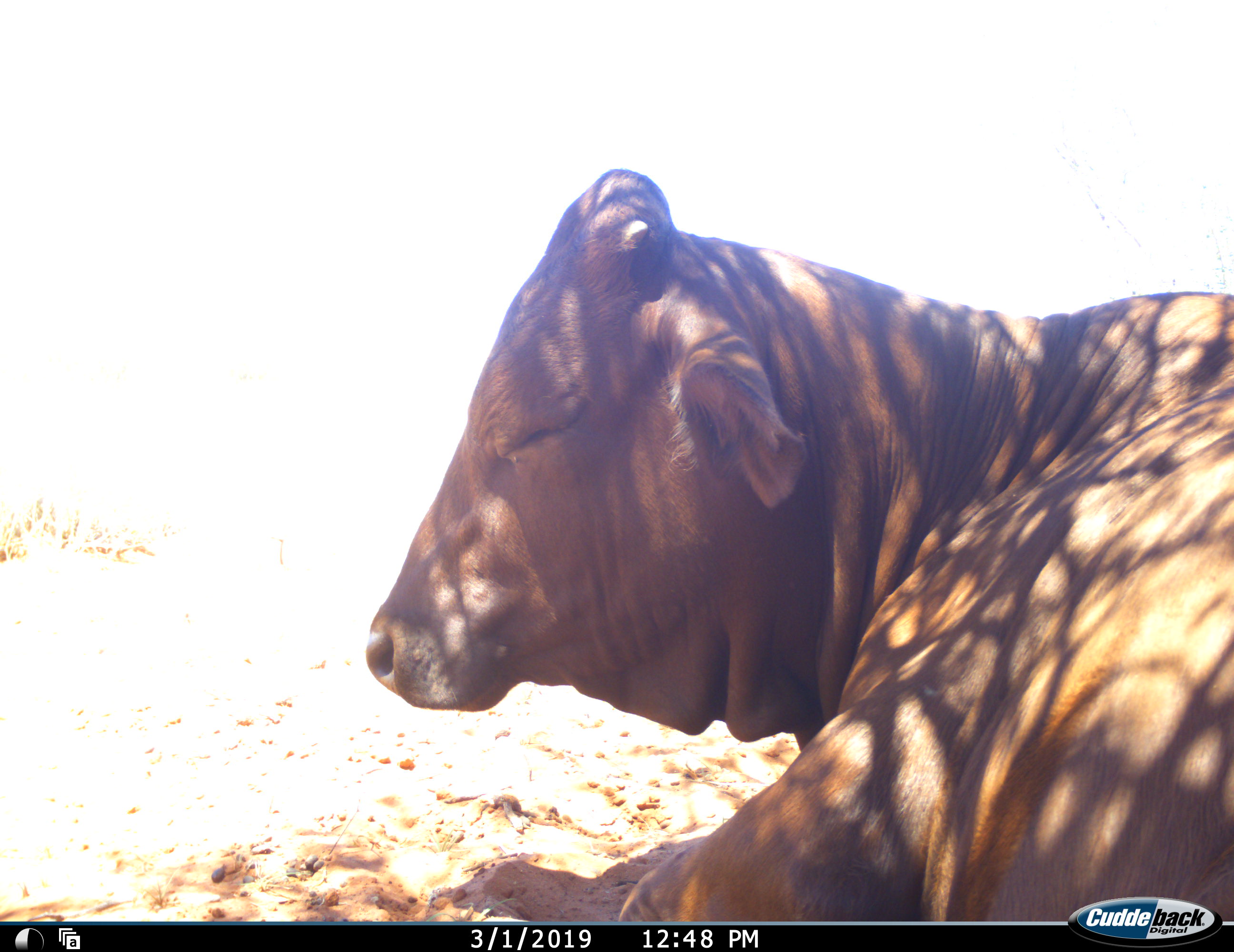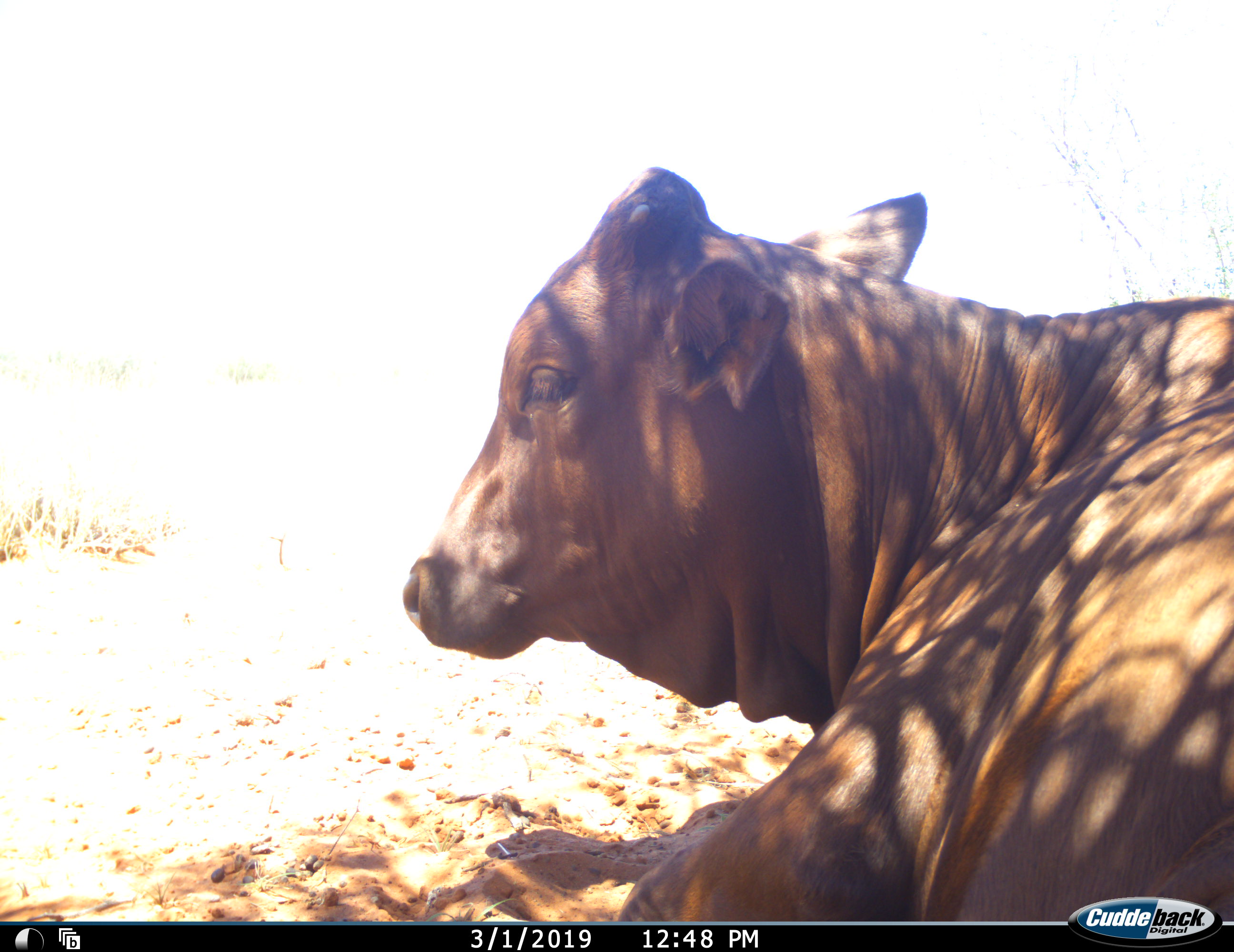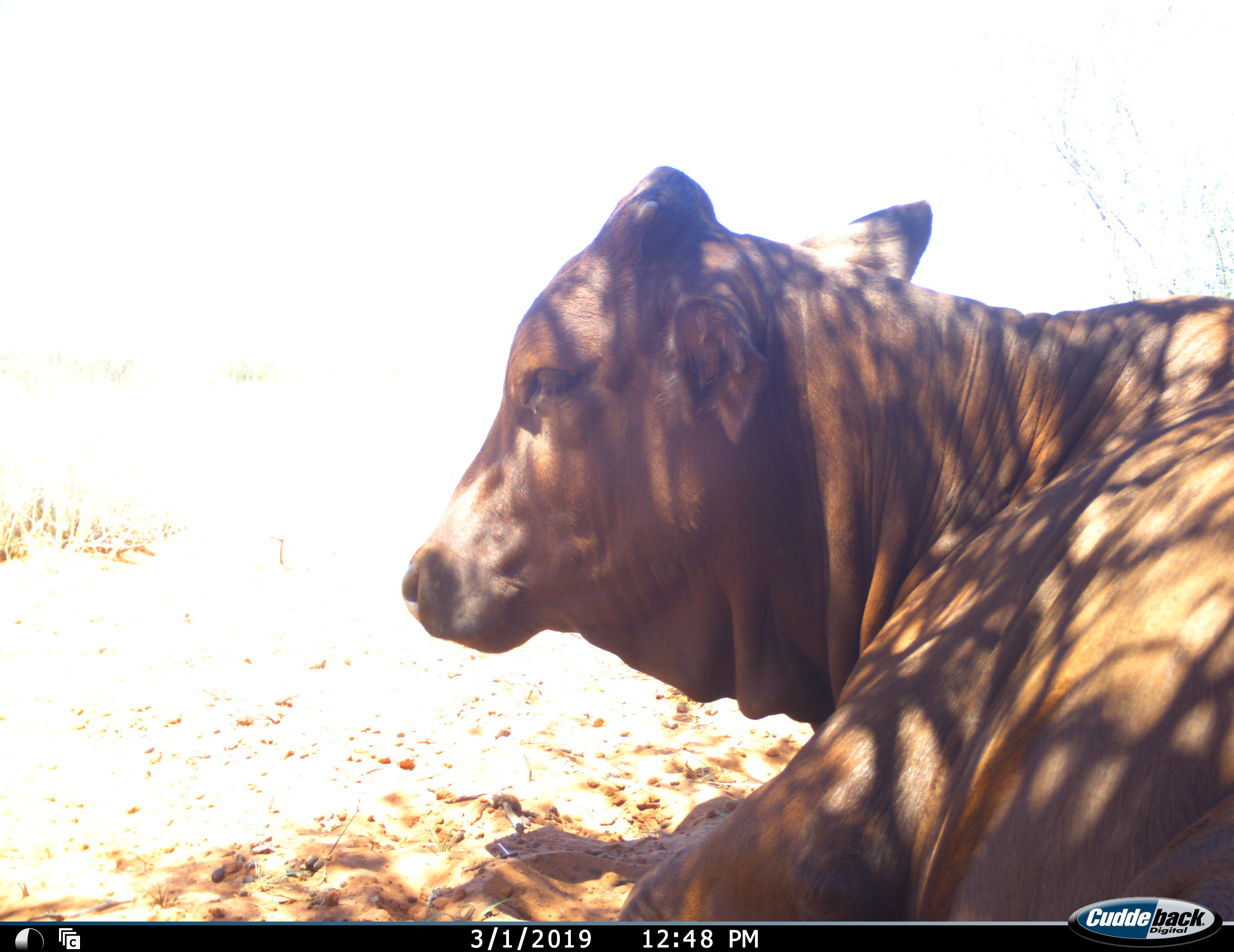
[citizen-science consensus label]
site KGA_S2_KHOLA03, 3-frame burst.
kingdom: Animalia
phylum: Chordata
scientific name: Vertebrata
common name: domestic animal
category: domesticanimal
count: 1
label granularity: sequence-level